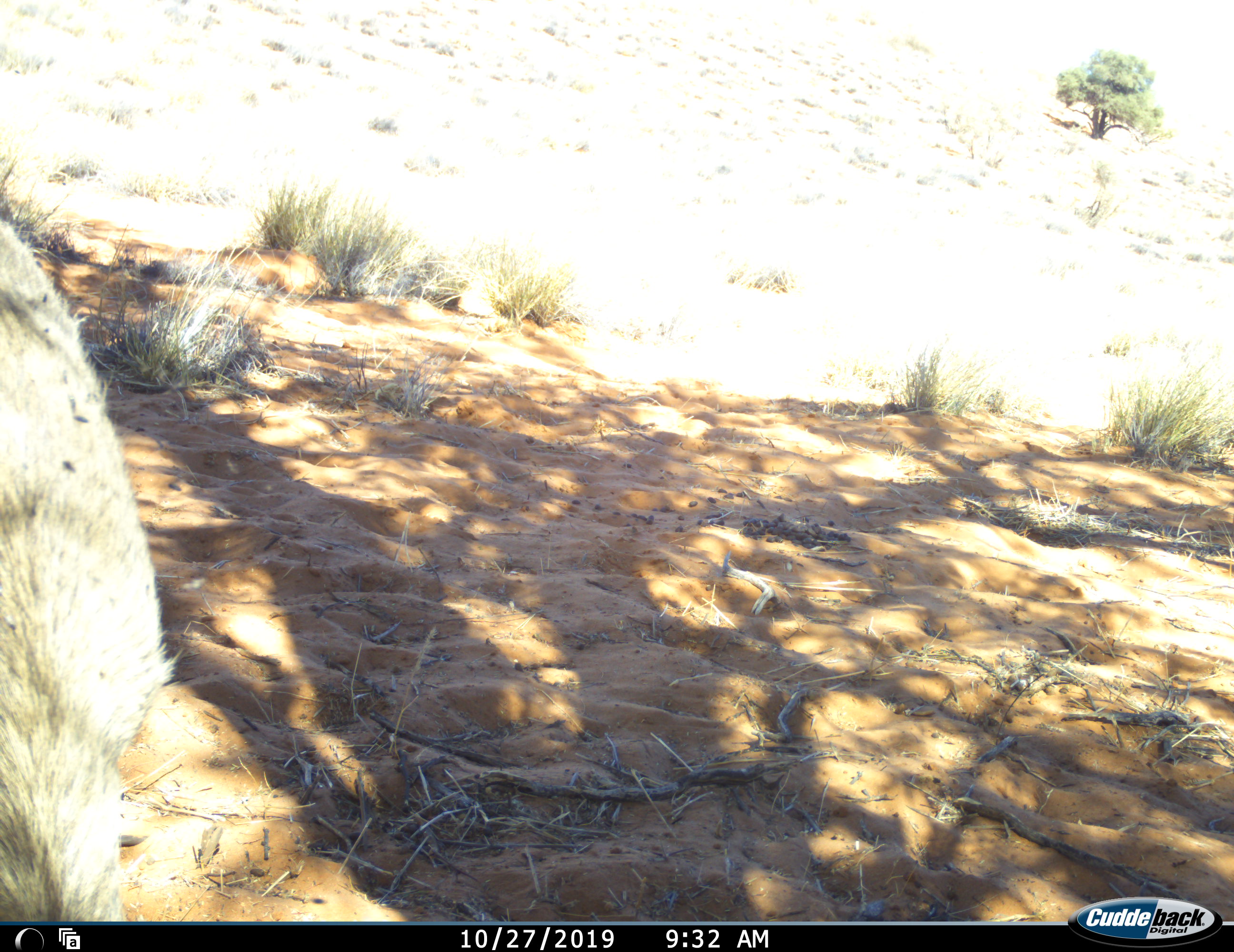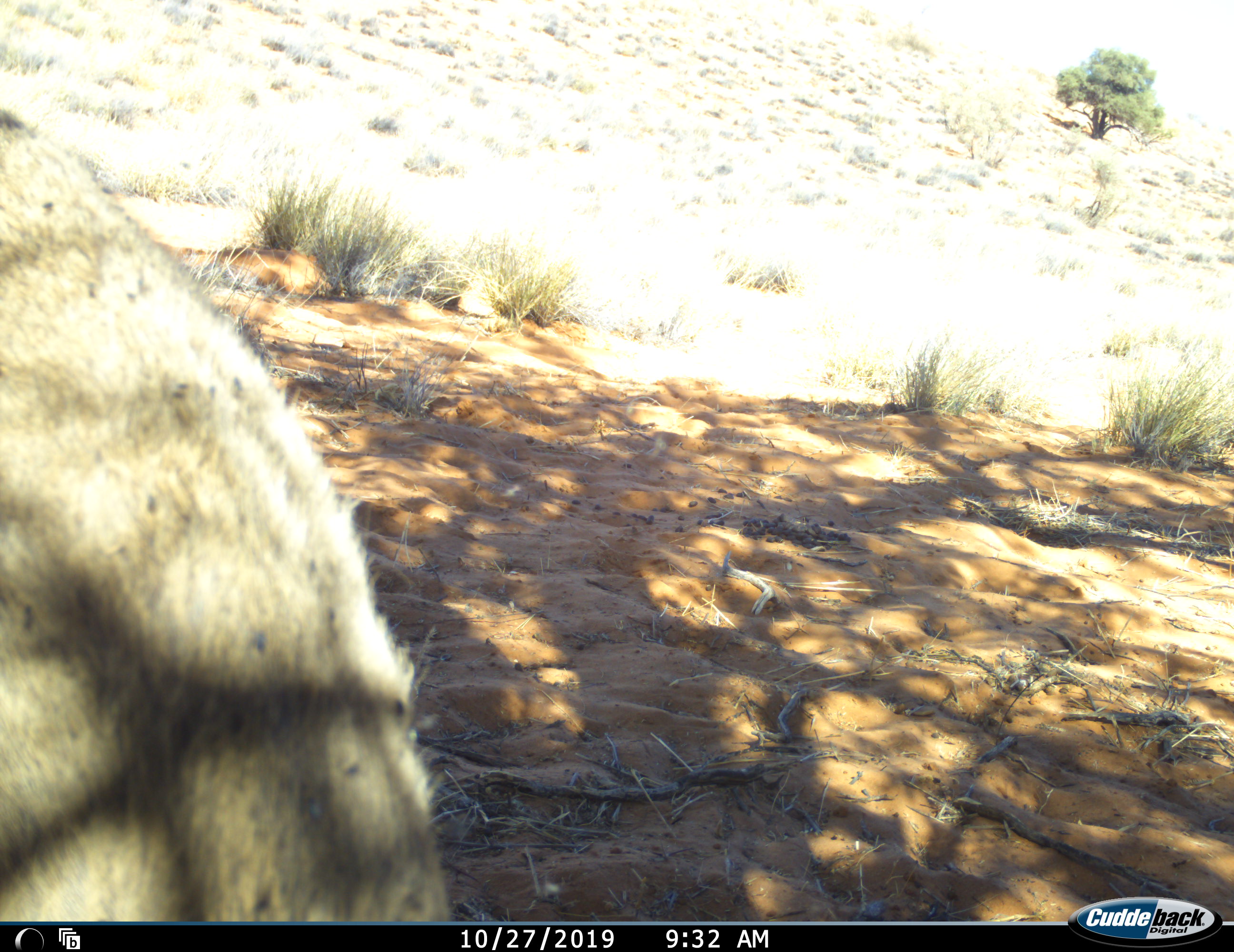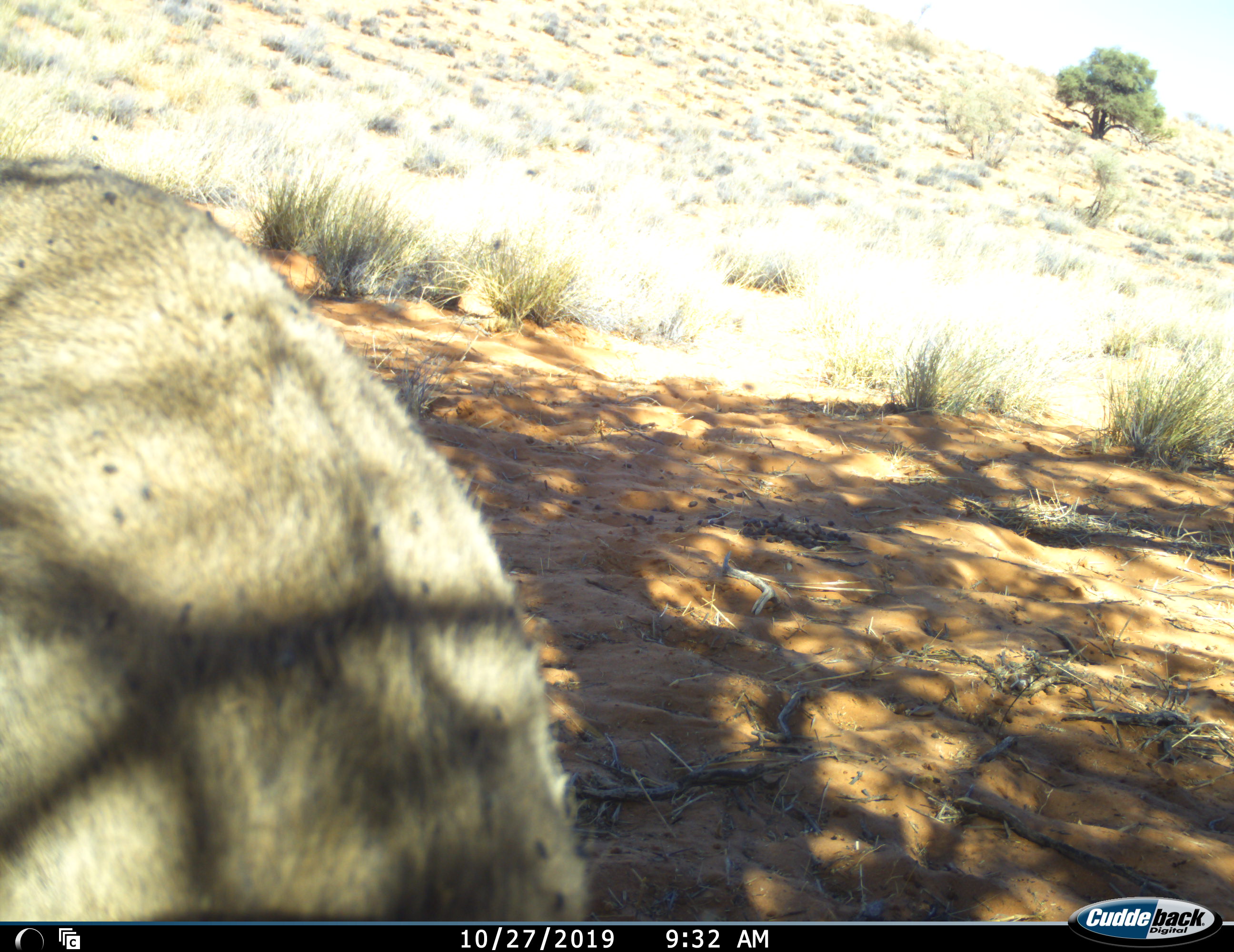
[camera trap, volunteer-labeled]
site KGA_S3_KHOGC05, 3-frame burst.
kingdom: Animalia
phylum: Chordata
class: Mammalia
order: Artiodactyla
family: Bovidae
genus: Sylvicapra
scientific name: Sylvicapra grimmia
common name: common duiker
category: duikercommongrey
Duikercommongrey (common duiker) (Sylvicapra grimmia), count 1. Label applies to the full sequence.